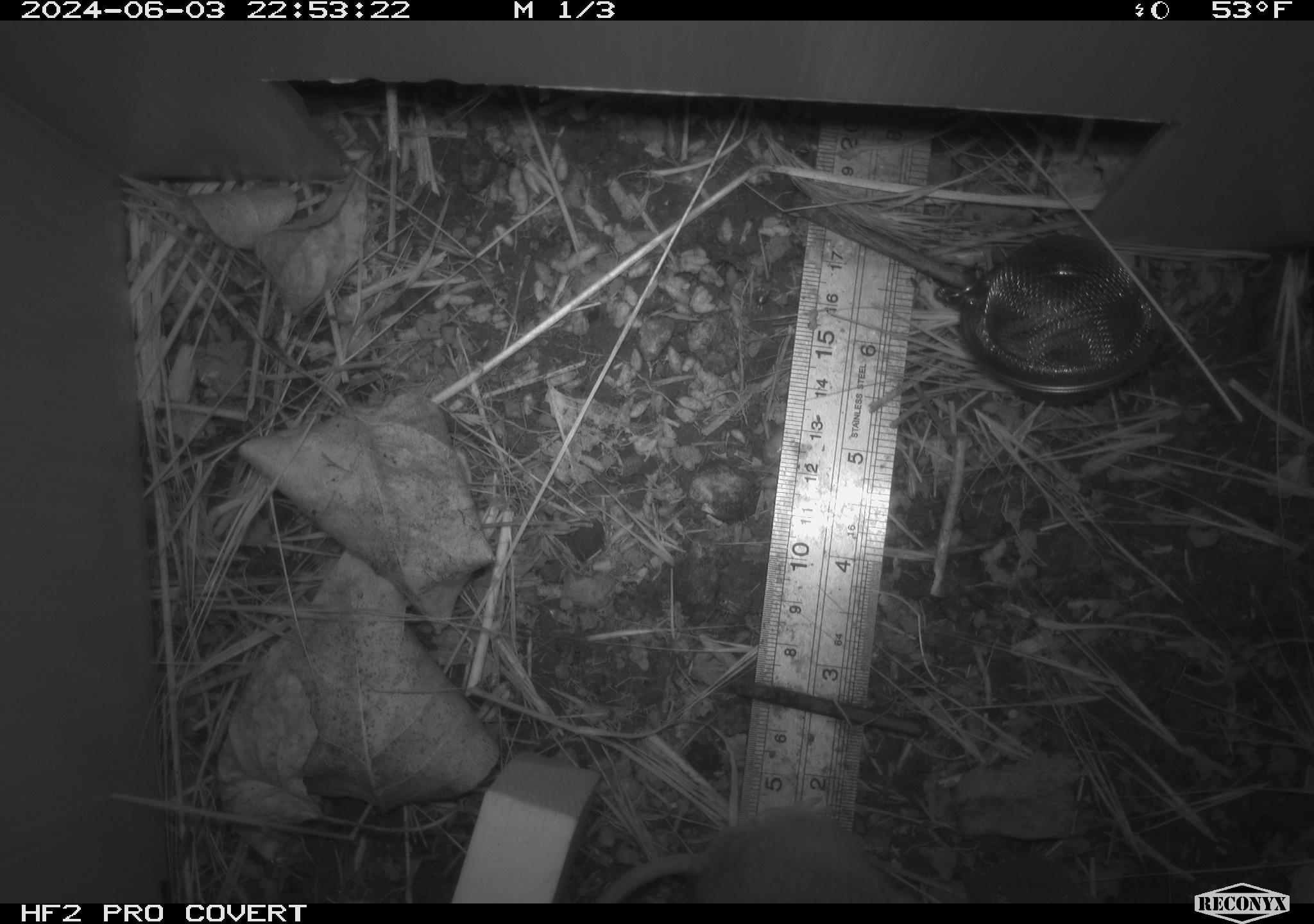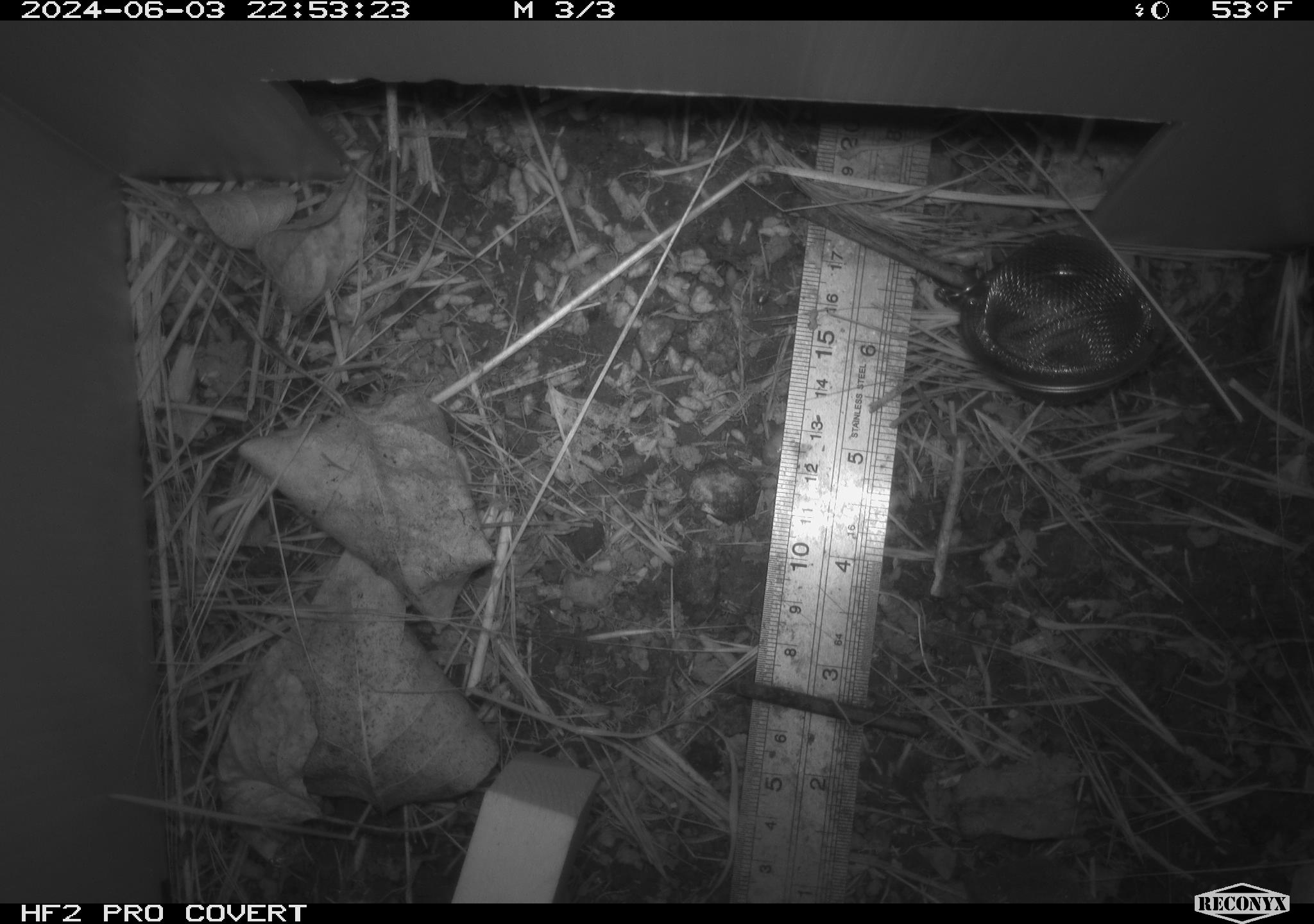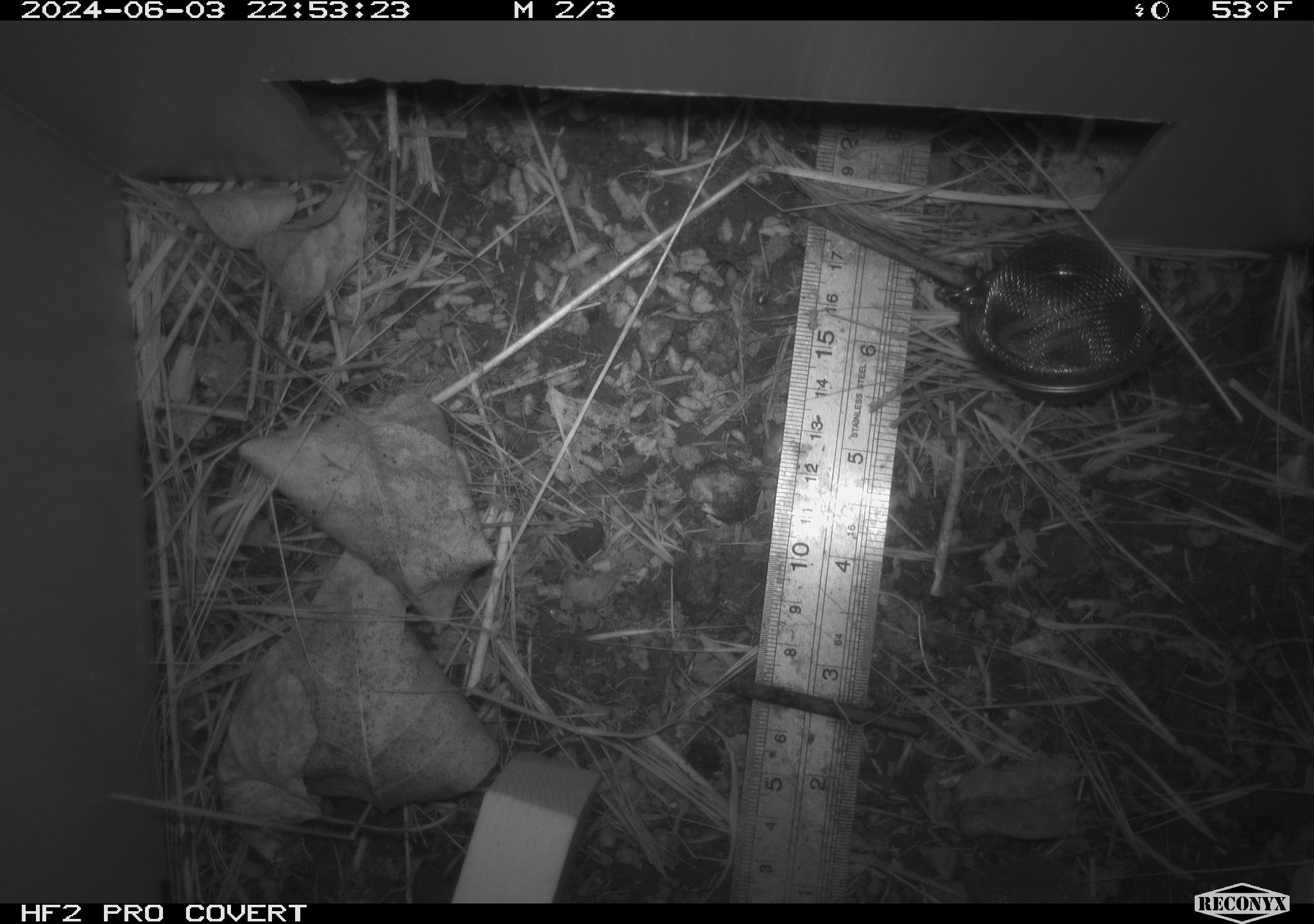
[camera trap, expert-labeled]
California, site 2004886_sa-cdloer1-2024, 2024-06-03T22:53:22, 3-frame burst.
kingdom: Animalia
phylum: Chordata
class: Mammalia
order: Rodentia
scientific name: Rodentia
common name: mouse species